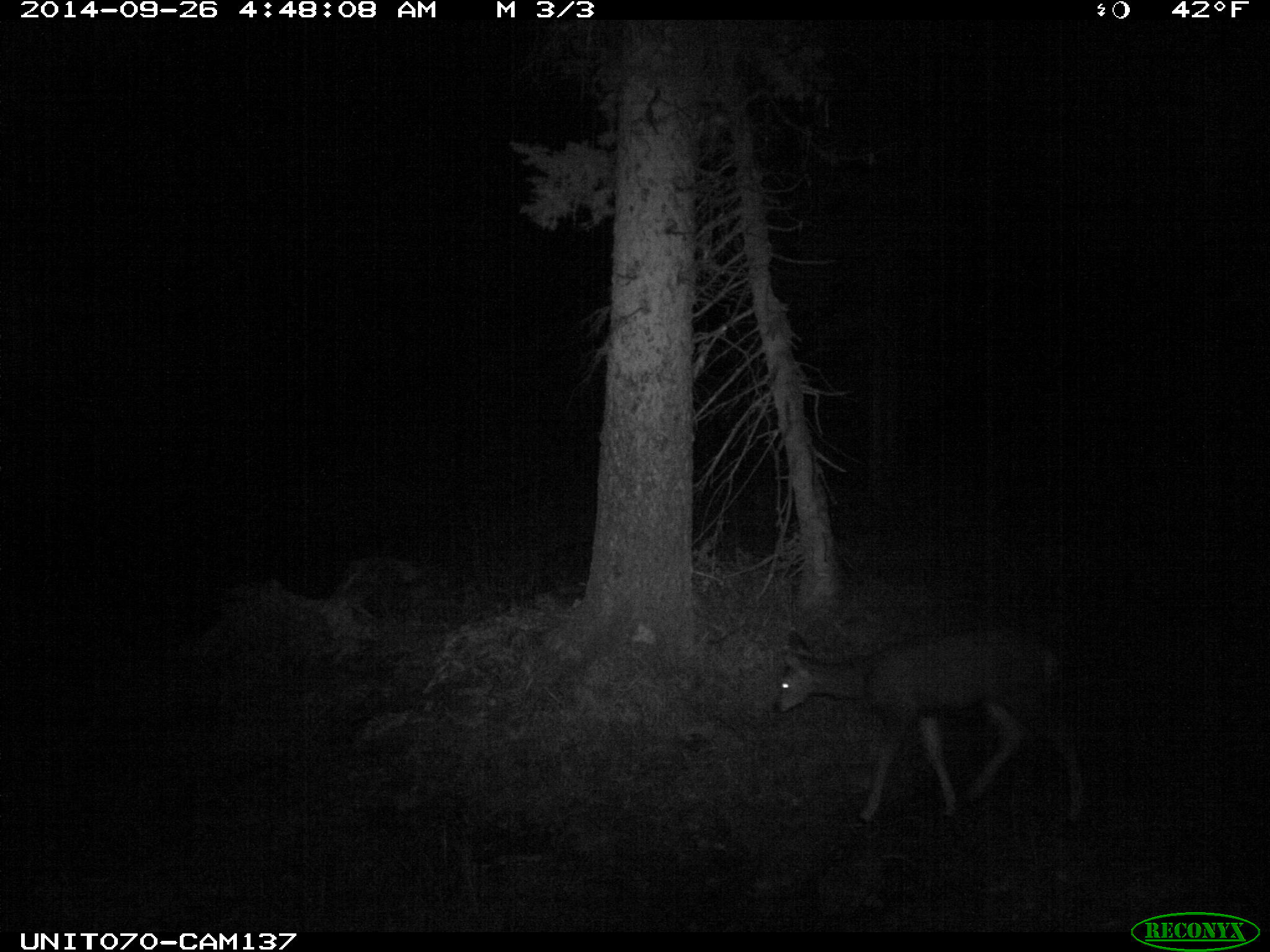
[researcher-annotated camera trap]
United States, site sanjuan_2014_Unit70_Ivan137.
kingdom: Animalia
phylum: Chordata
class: Mammalia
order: Artiodactyla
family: Cervidae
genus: Odocoileus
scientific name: Odocoileus hemionus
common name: mule deer